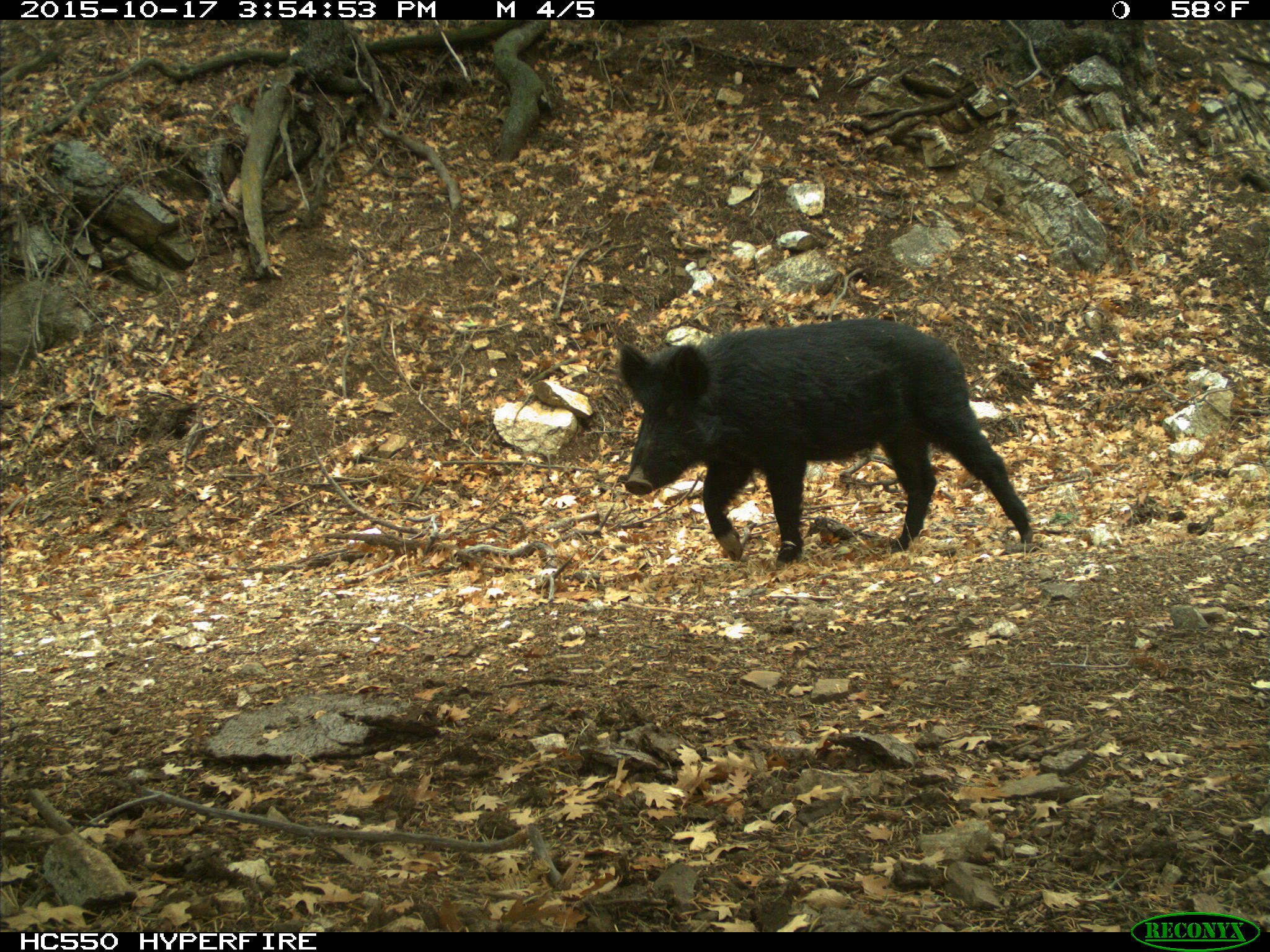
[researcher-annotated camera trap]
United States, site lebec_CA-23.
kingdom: Animalia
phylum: Chordata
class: Mammalia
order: Artiodactyla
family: Suidae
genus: Sus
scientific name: Sus scrofa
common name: wild boar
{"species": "Sus scrofa (wild boar)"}